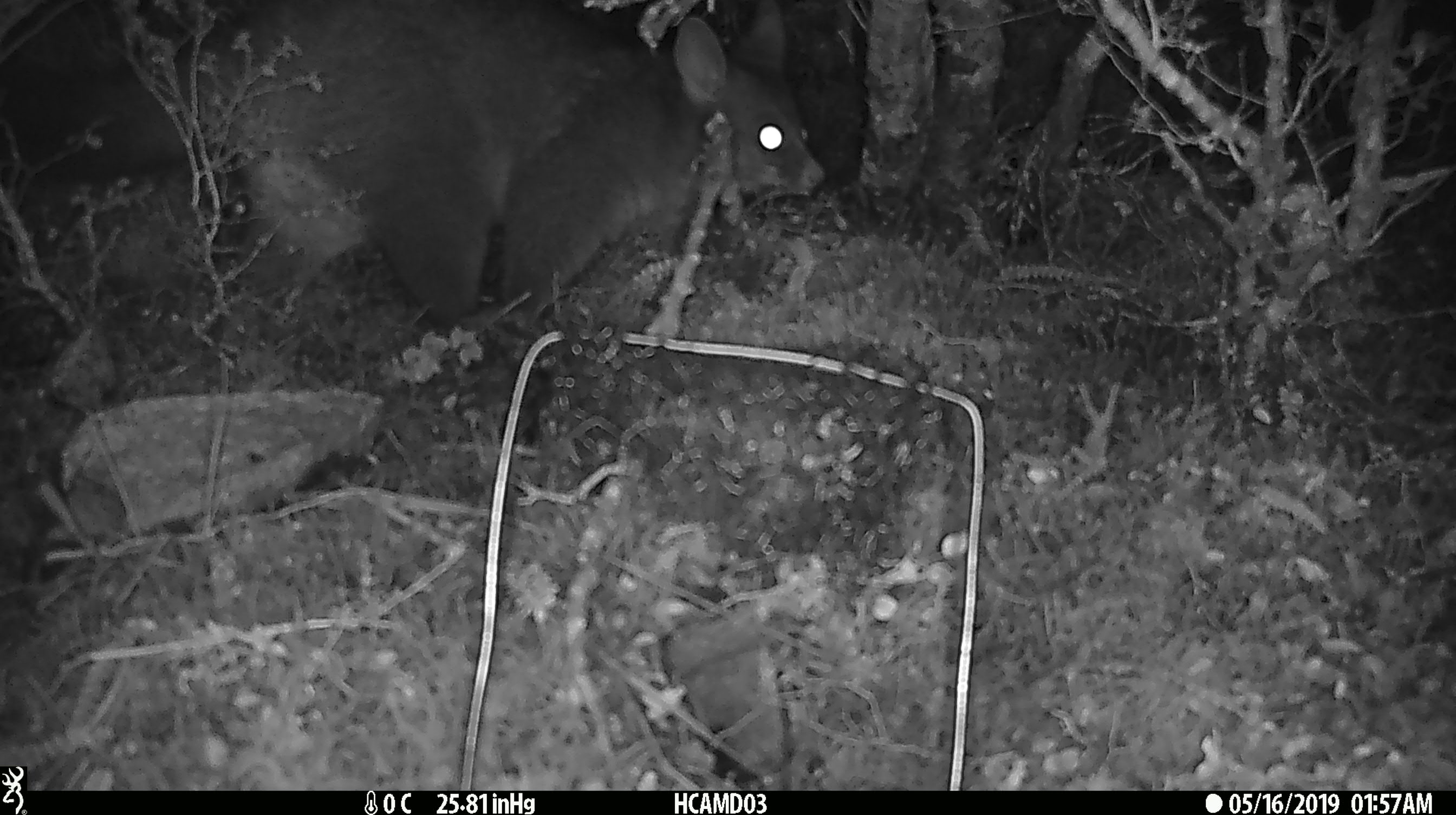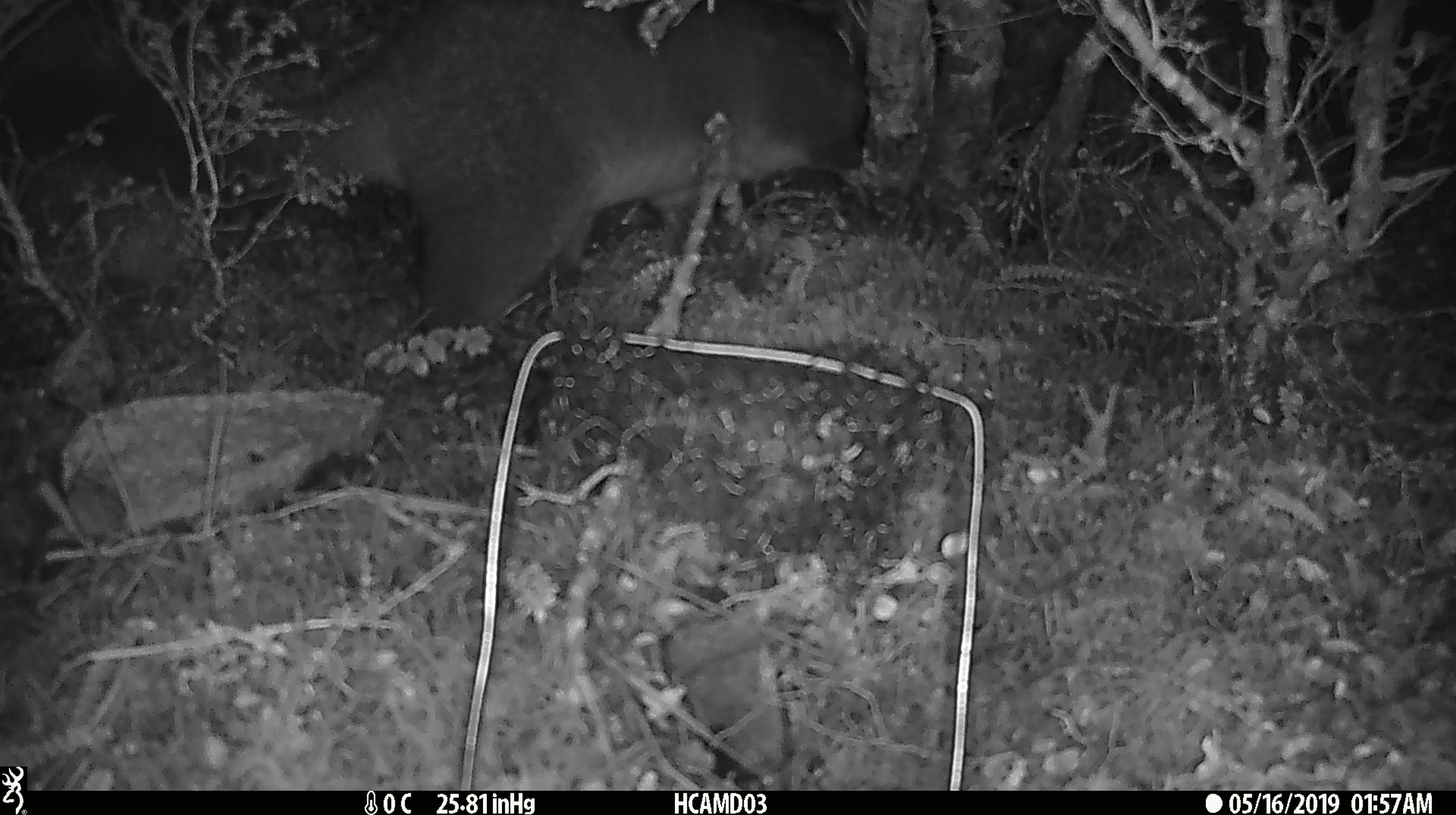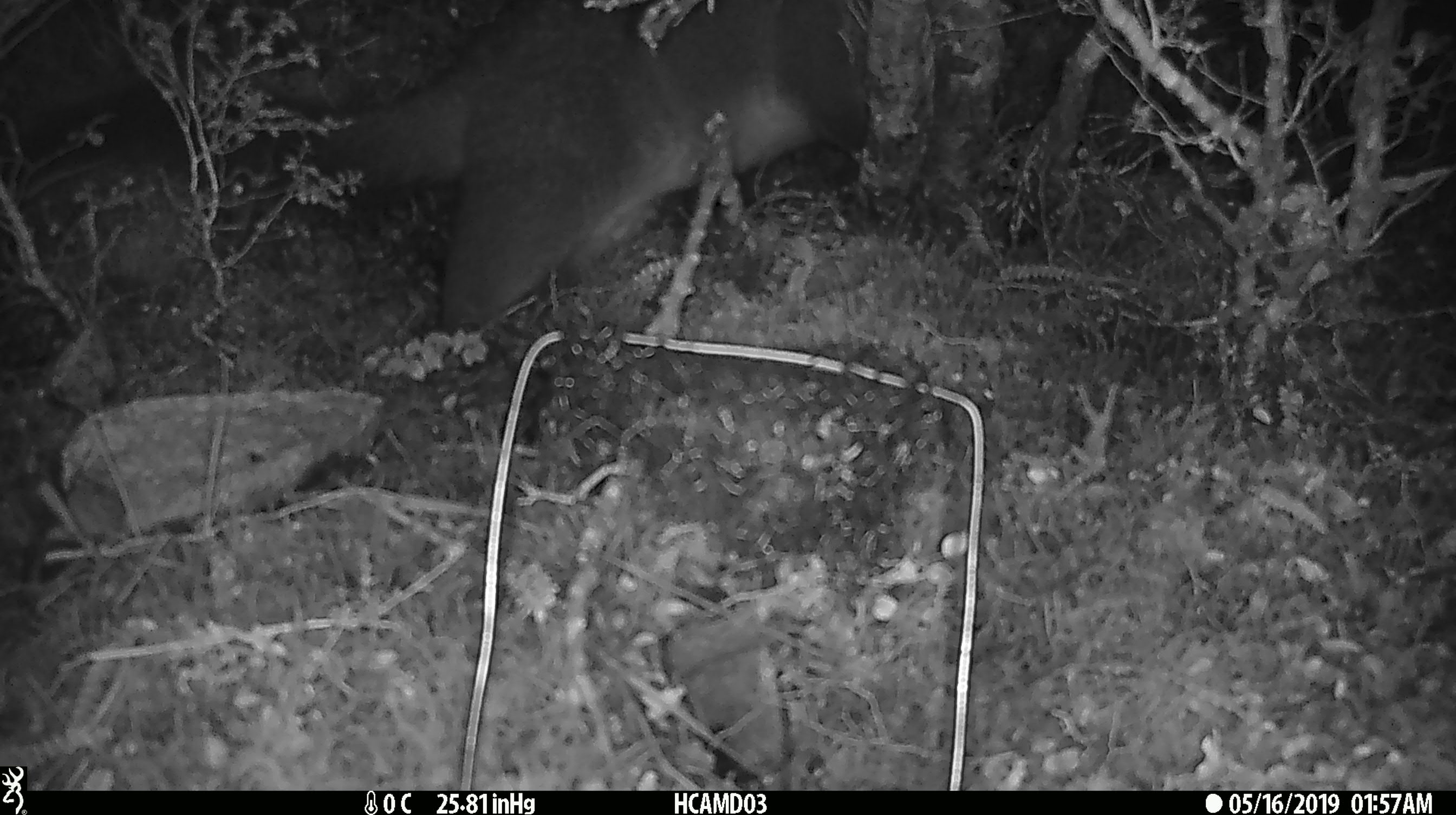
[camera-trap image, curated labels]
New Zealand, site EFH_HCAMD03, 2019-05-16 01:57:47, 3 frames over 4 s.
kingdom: Animalia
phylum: Chordata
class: Mammalia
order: Diprotodontia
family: Phalangeridae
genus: Trichosurus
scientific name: Trichosurus vulpecula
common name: common brushtail possum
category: possum